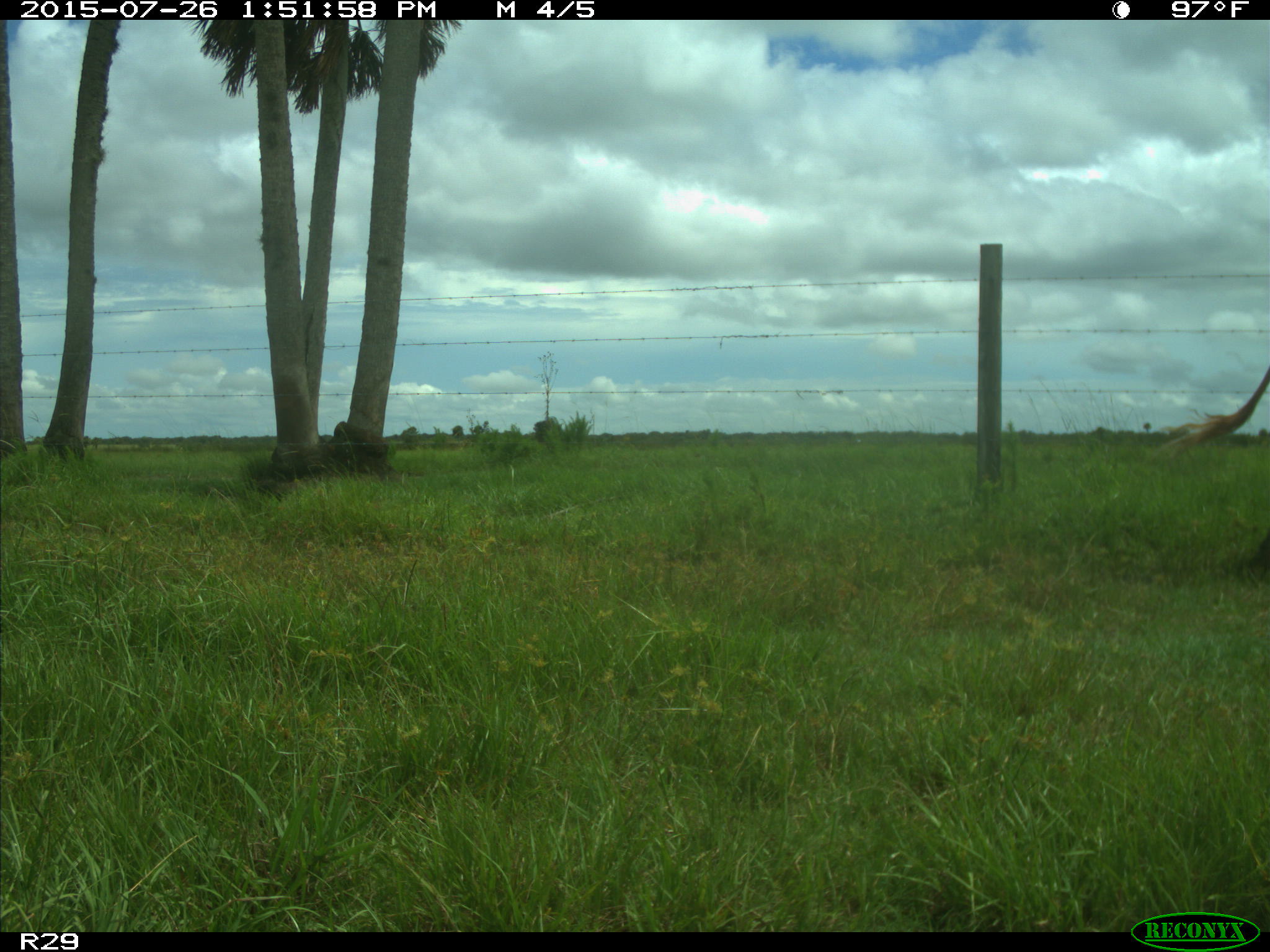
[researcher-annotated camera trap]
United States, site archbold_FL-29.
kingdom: Animalia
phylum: Chordata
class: Mammalia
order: Artiodactyla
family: Bovidae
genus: Bos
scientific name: Bos taurus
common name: domestic cow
Bos taurus (domestic cow).